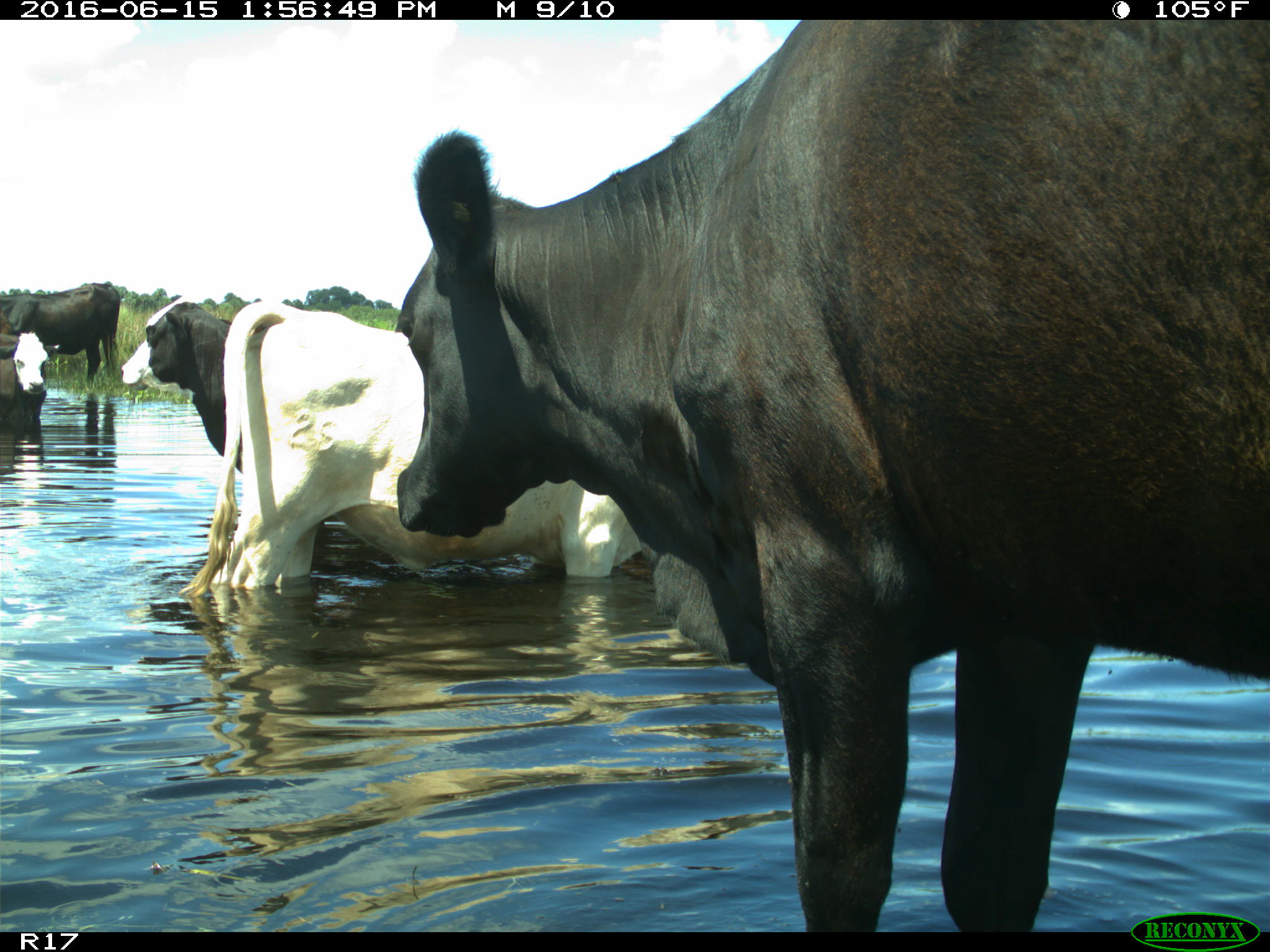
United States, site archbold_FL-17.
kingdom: Animalia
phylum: Chordata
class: Mammalia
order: Artiodactyla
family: Bovidae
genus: Bos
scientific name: Bos taurus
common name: domestic cow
Bos taurus (domestic cow).